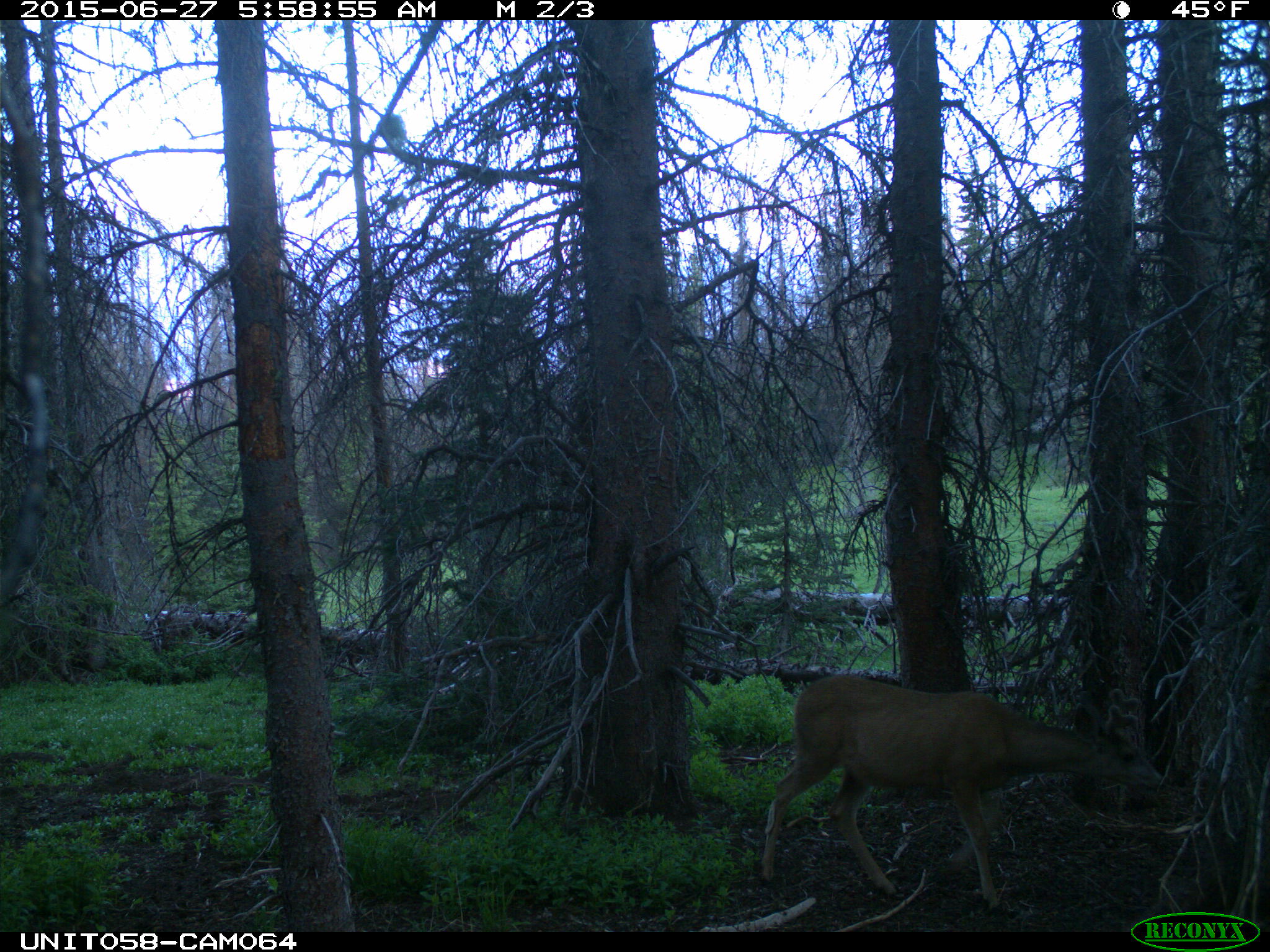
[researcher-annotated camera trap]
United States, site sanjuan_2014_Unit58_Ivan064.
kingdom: Animalia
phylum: Chordata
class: Mammalia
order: Artiodactyla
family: Cervidae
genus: Odocoileus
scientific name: Odocoileus hemionus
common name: mule deer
Odocoileus hemionus (mule deer).